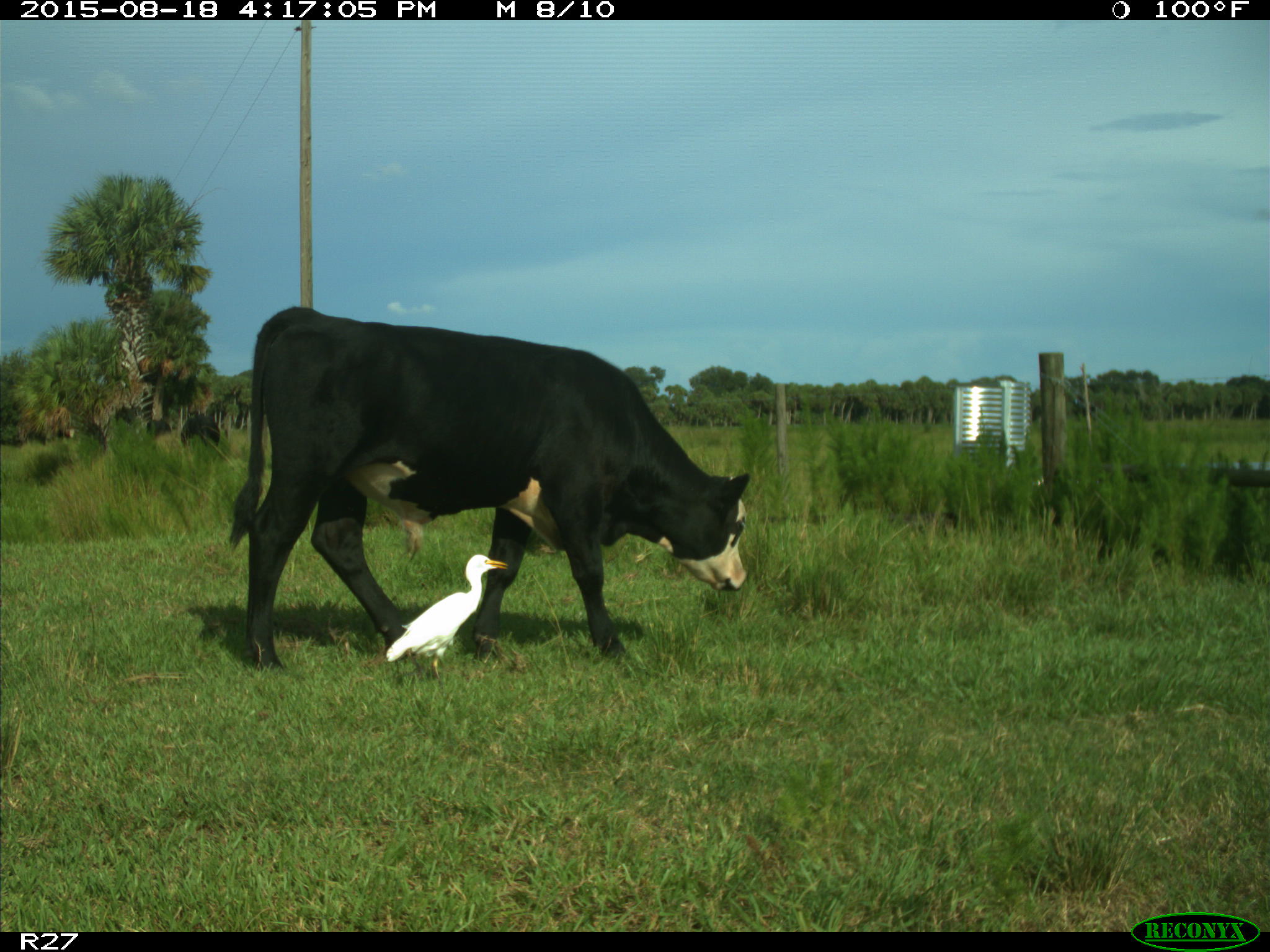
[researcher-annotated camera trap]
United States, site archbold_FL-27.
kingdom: Animalia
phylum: Chordata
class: Mammalia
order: Artiodactyla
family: Bovidae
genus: Bos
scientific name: Bos taurus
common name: domestic cow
Bos taurus (domestic cow).